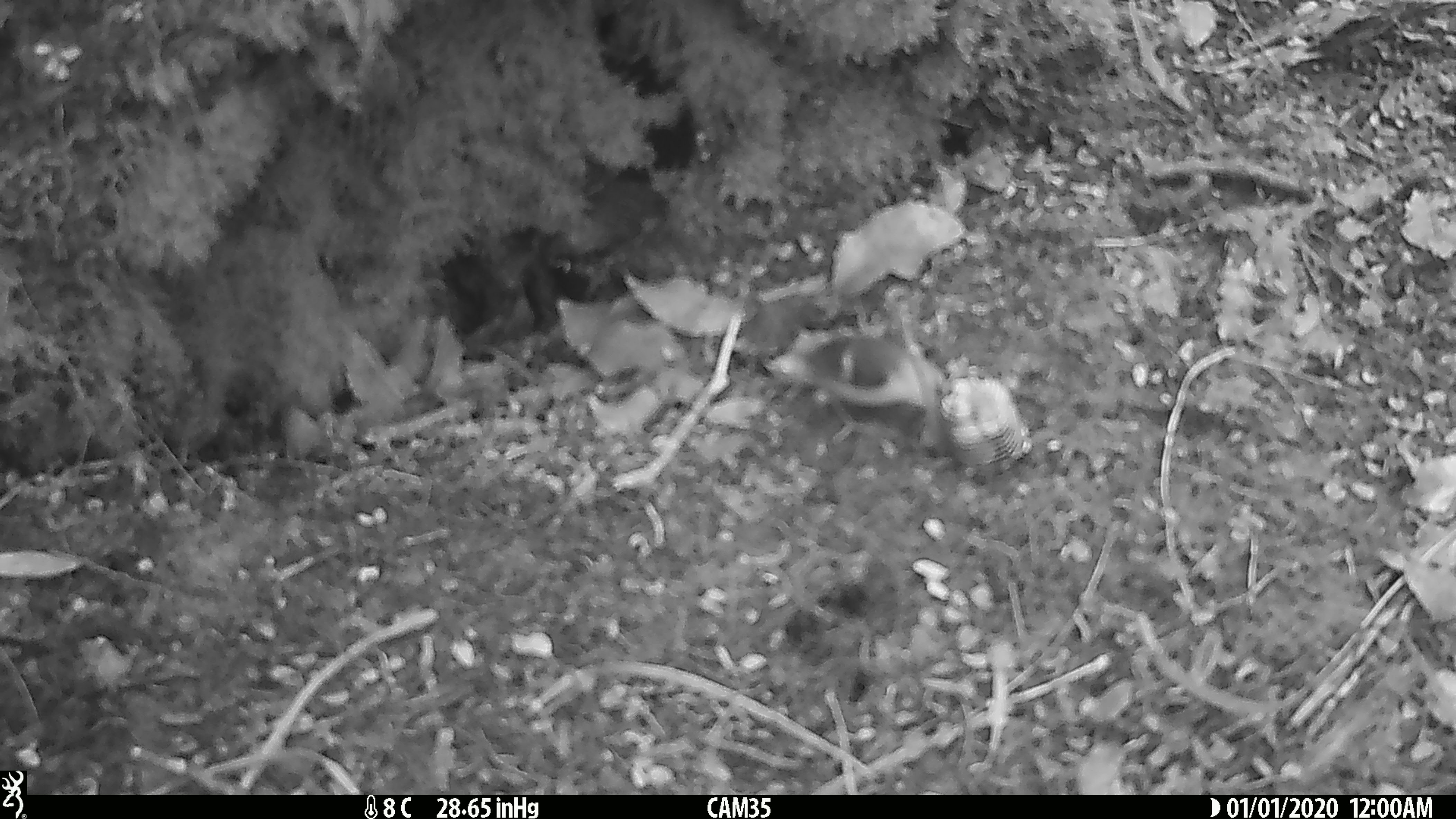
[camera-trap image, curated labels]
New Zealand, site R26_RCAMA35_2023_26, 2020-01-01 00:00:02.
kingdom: Animalia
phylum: Chordata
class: Aves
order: Passeriformes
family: Acanthisittidae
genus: Acanthisitta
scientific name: Acanthisitta chloris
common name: rifleman